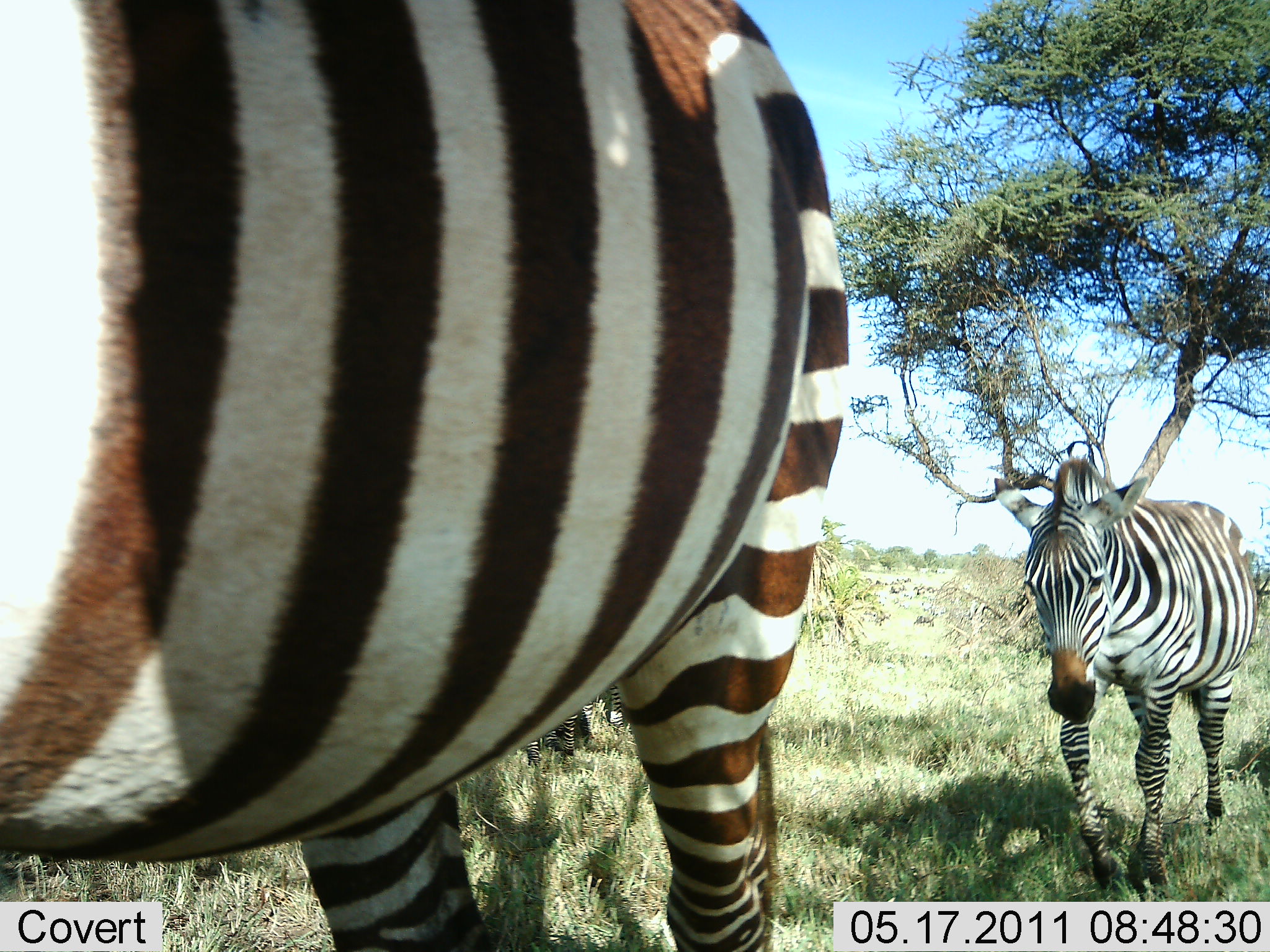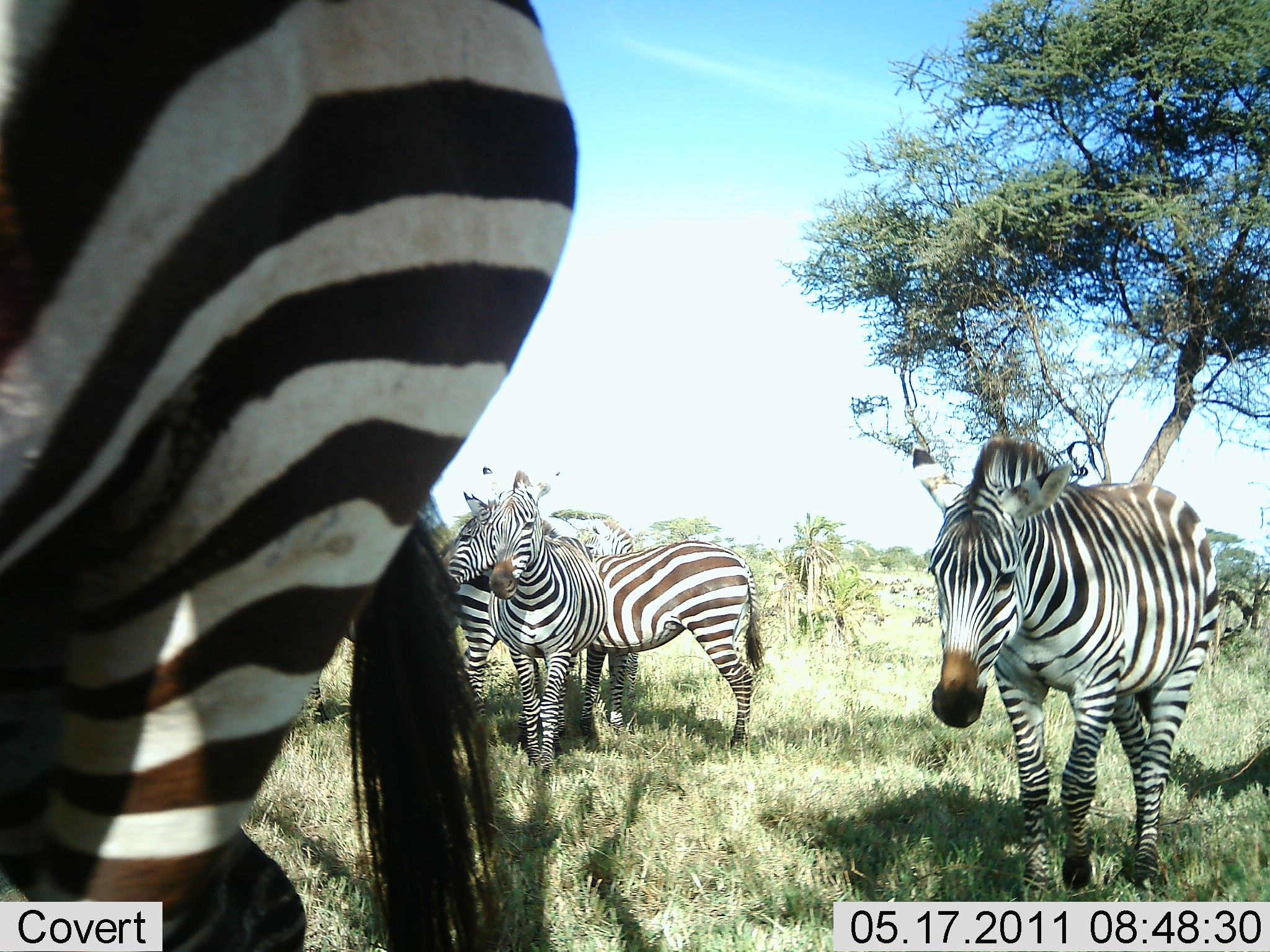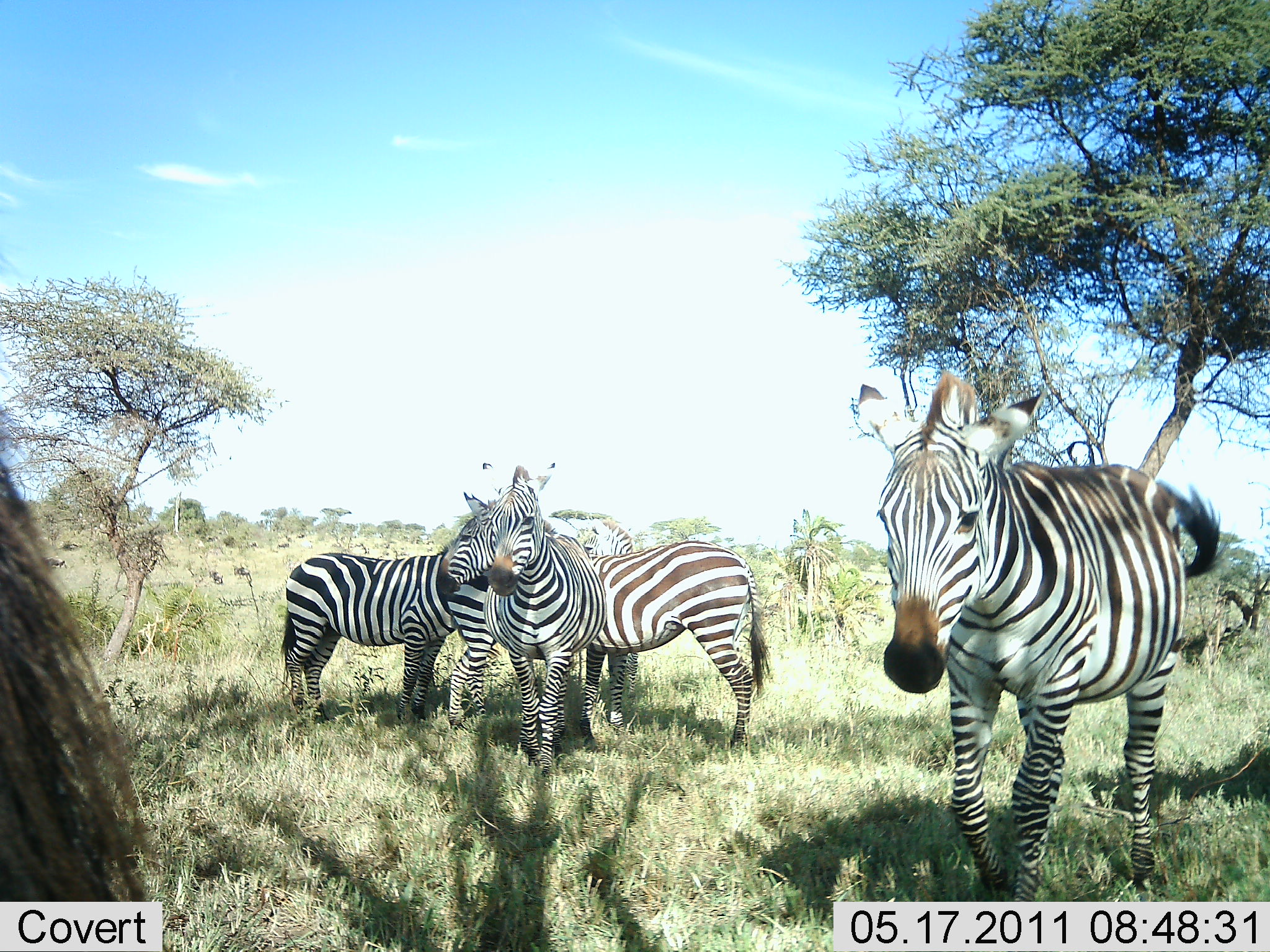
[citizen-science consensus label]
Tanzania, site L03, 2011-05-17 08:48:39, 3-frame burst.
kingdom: Animalia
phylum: Chordata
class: Mammalia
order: Perissodactyla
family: Equidae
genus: Equus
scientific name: Equus quagga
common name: plains zebra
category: zebra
Zebra (plains zebra) (Equus quagga), count 6. Behavior (volunteer vote fractions): standing 83%, resting 8%, moving 75%, interacting 0%. Young present (vote fraction): 8%. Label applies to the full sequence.